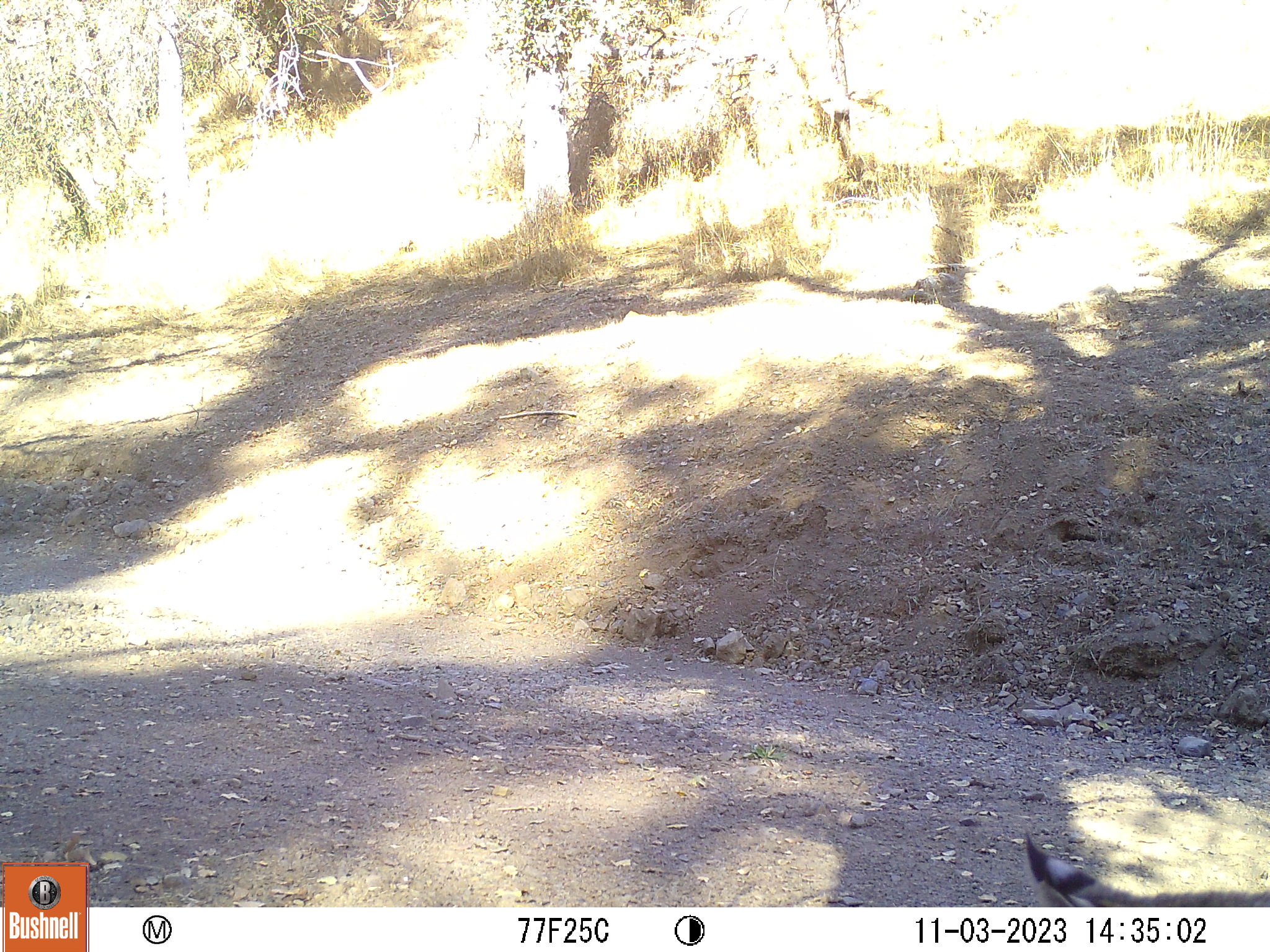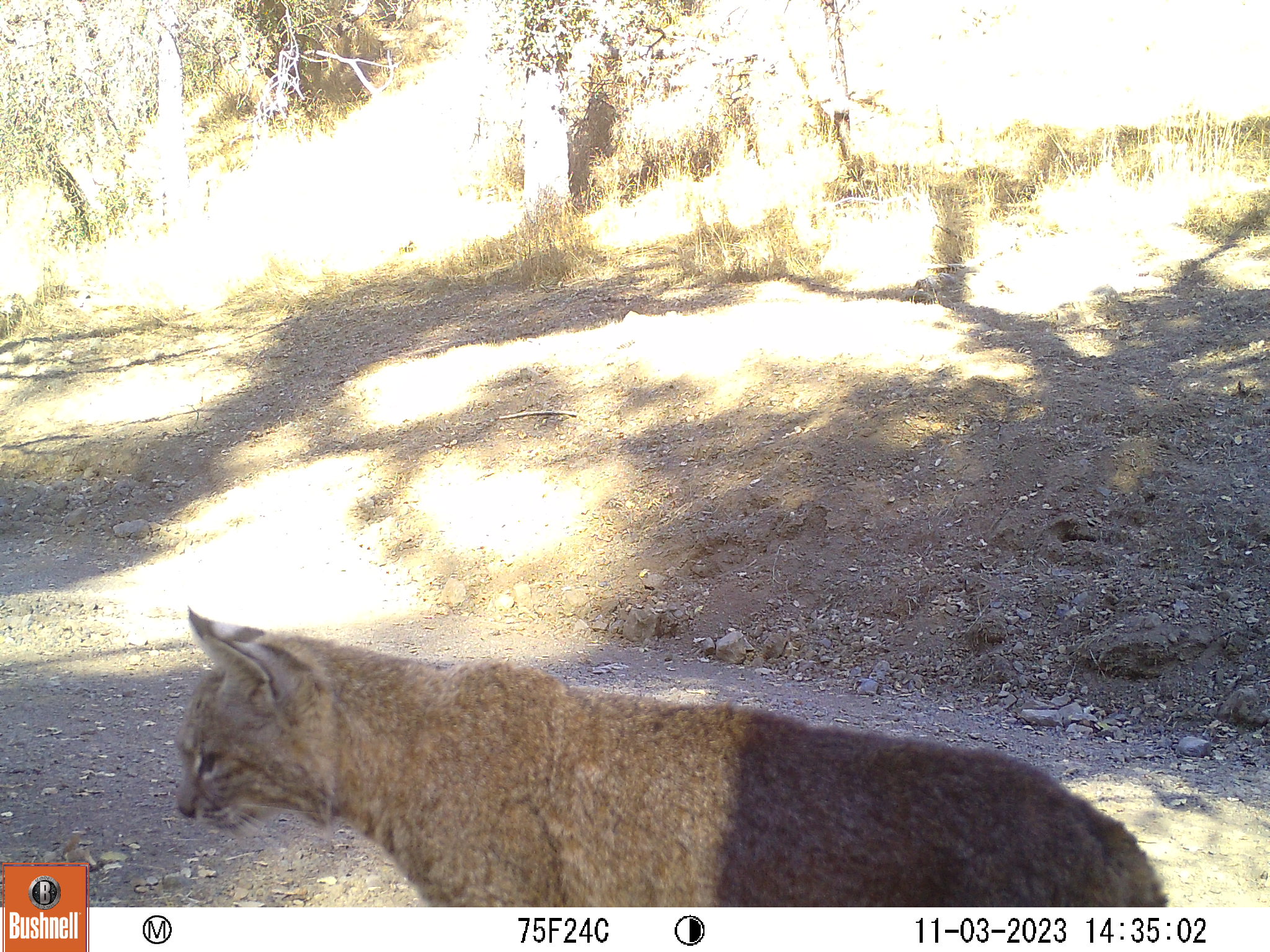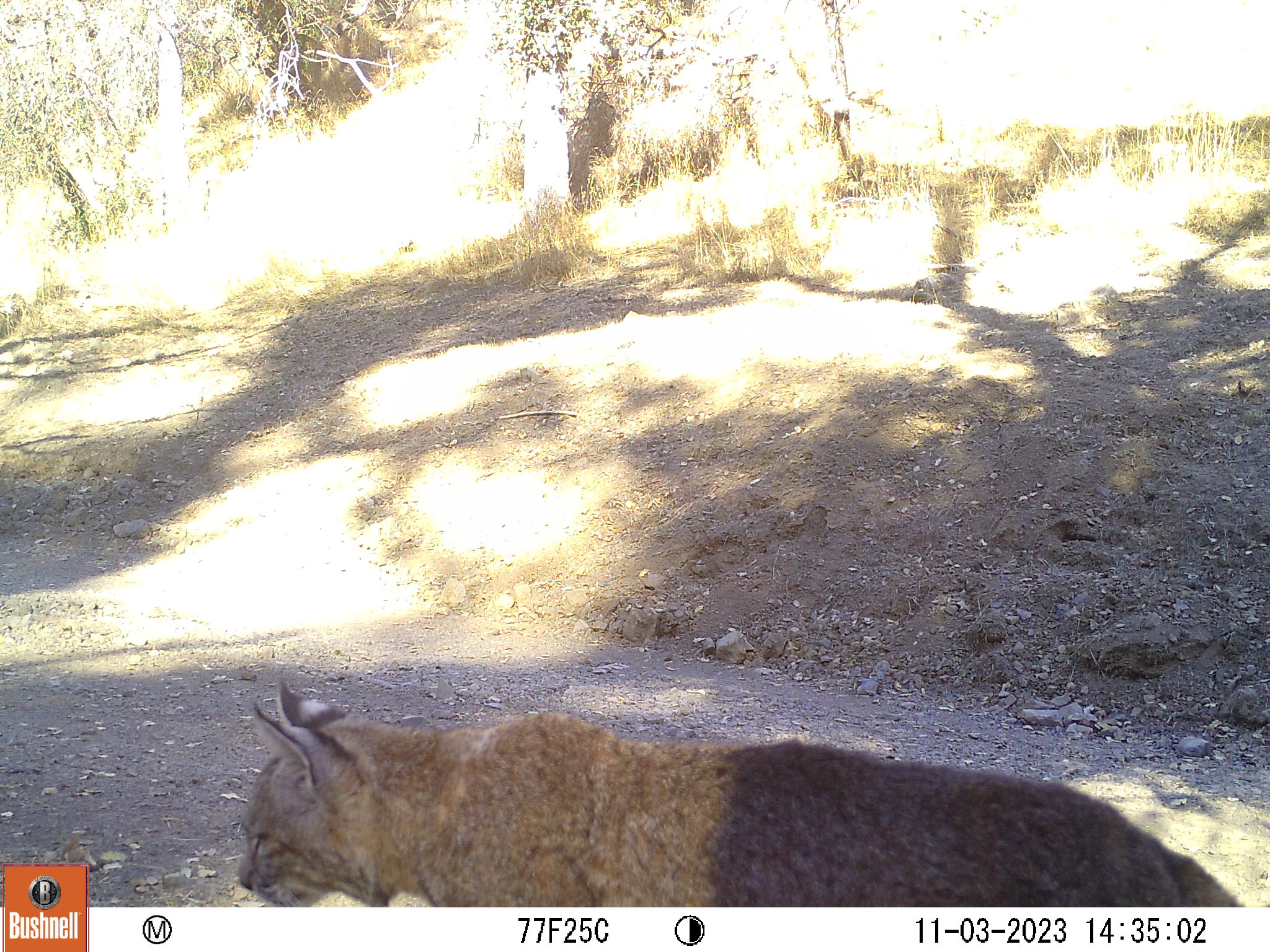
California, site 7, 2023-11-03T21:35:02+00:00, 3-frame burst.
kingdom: Animalia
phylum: Chordata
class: Mammalia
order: Carnivora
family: Felidae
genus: Lynx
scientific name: Lynx rufus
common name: bobcat